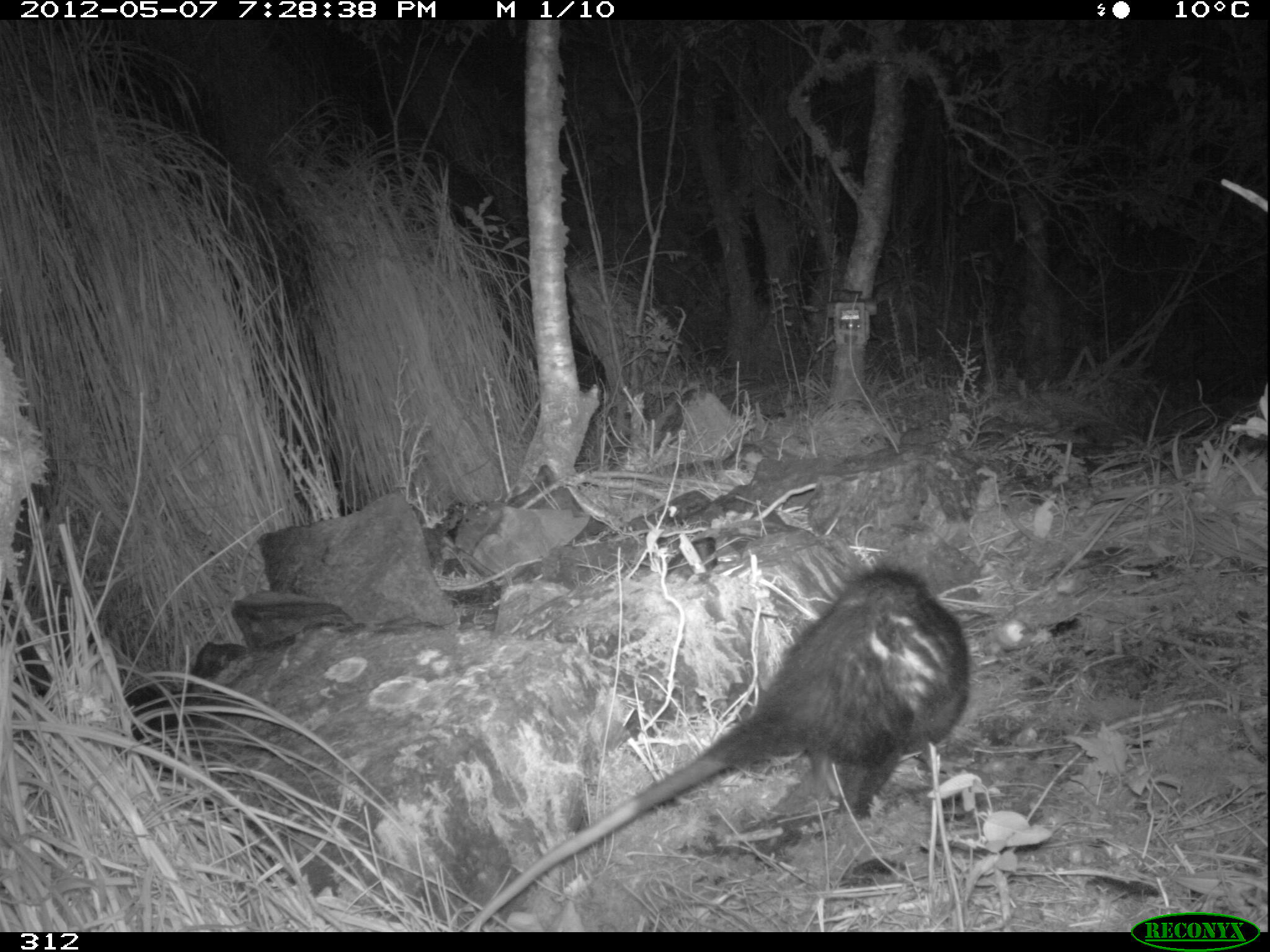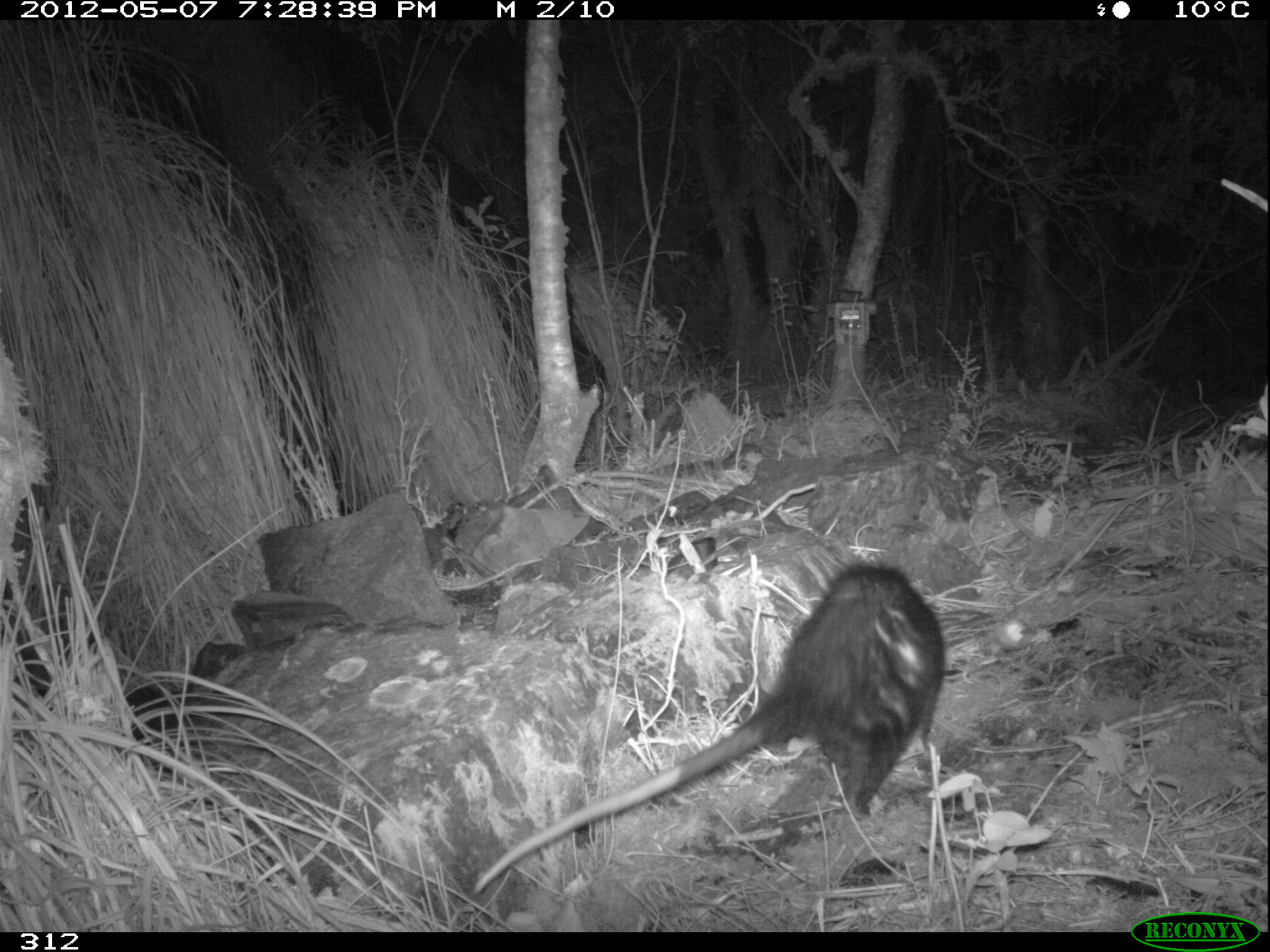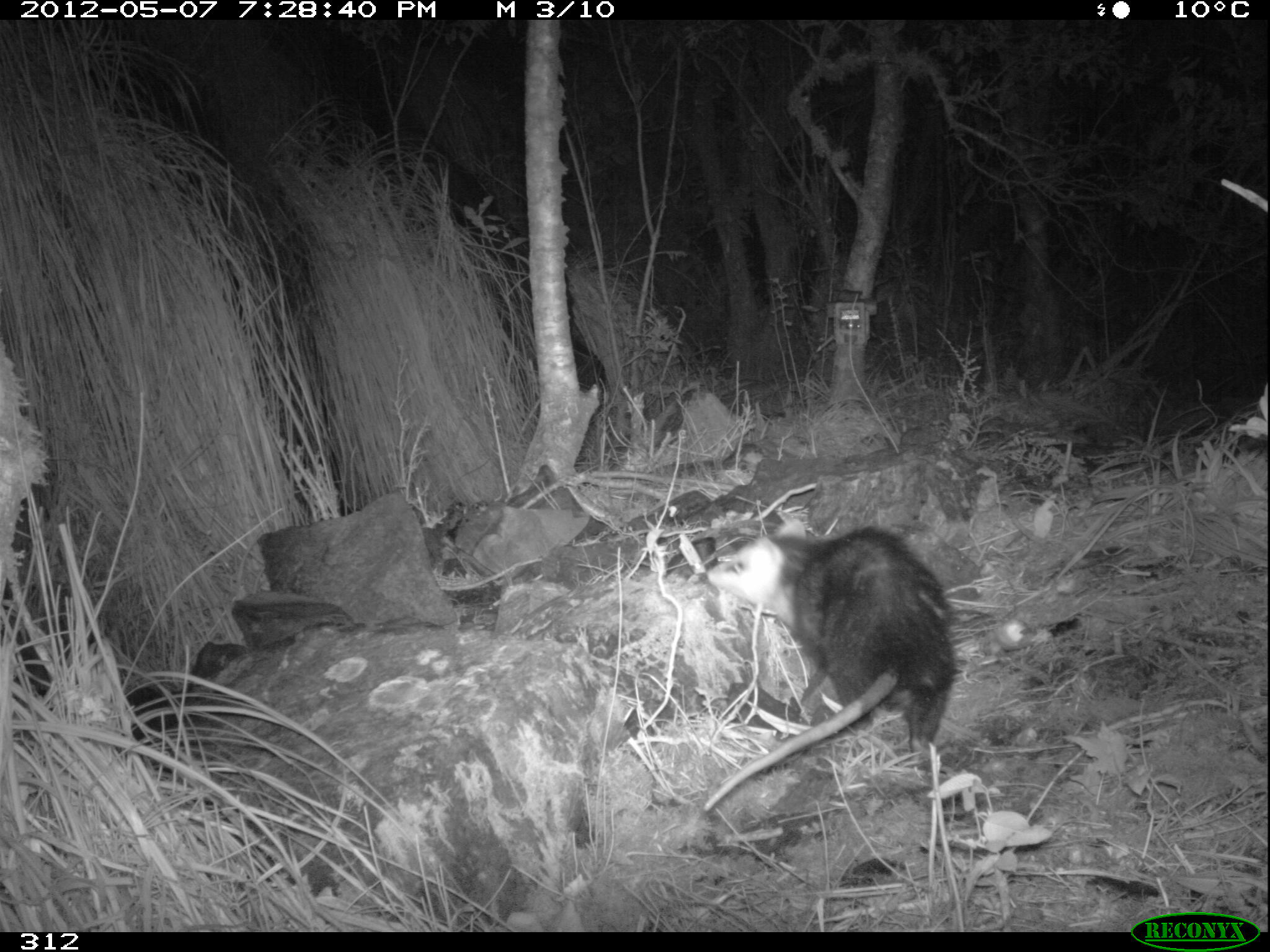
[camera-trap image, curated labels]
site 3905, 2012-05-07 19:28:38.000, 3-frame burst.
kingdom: Animalia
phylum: Chordata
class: Mammalia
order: Didelphimorphia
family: Didelphidae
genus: Didelphis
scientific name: Didelphis pernigra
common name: andean white-eared opossum